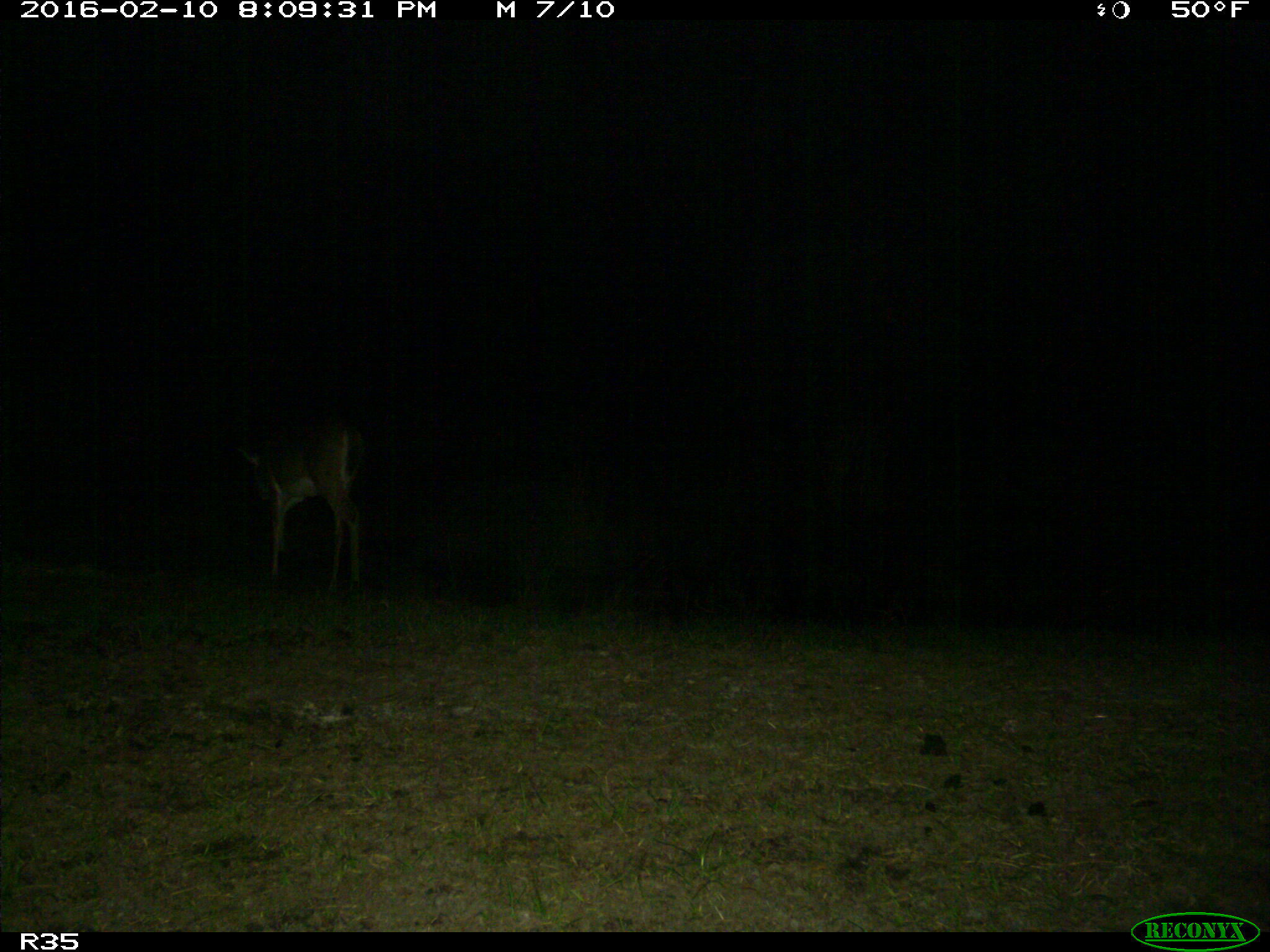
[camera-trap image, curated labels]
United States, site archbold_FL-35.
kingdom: Animalia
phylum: Chordata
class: Mammalia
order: Artiodactyla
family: Cervidae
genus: Odocoileus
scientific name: Odocoileus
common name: deer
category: unidentified deer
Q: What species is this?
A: Unidentified deer (deer) (Odocoileus).